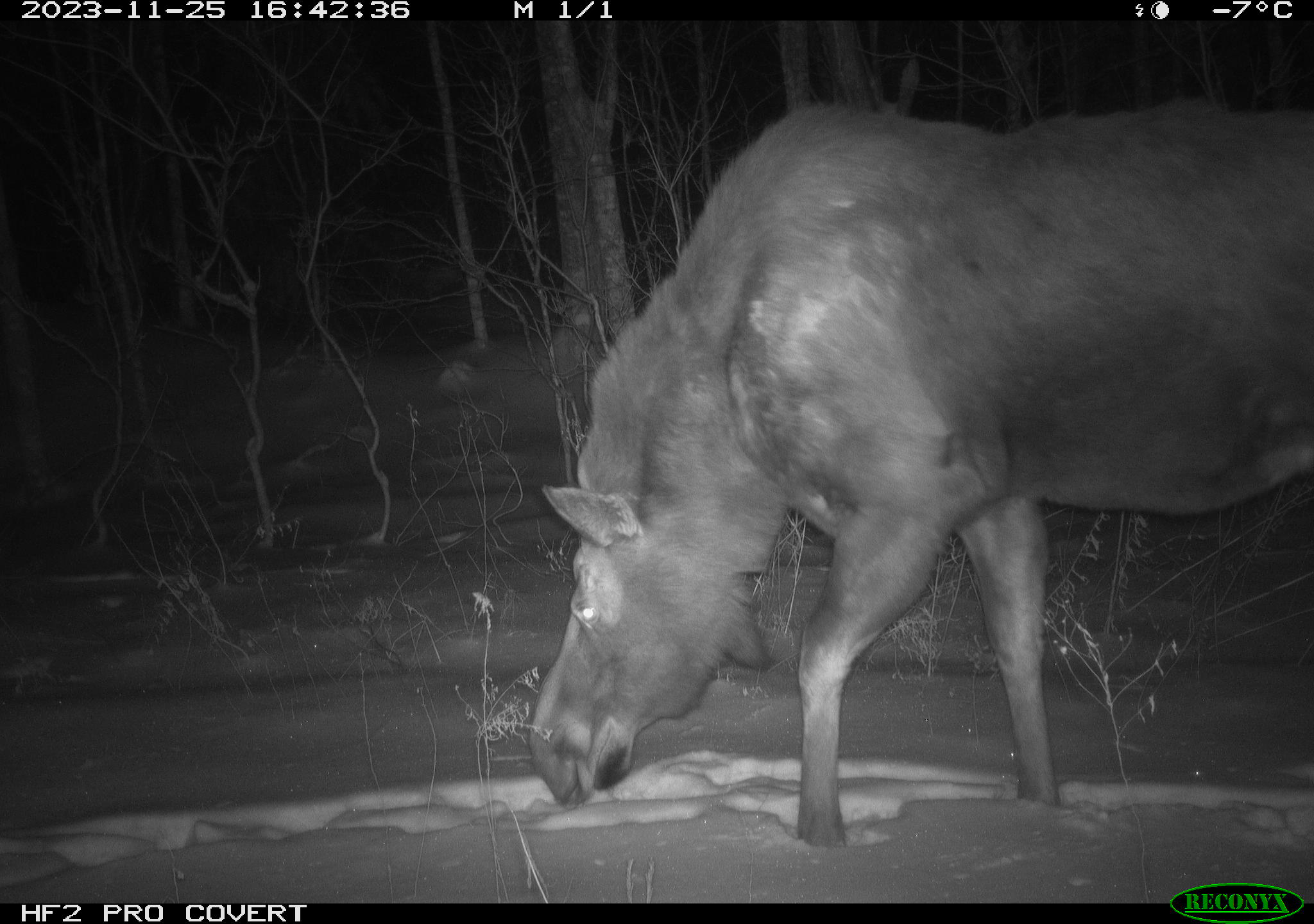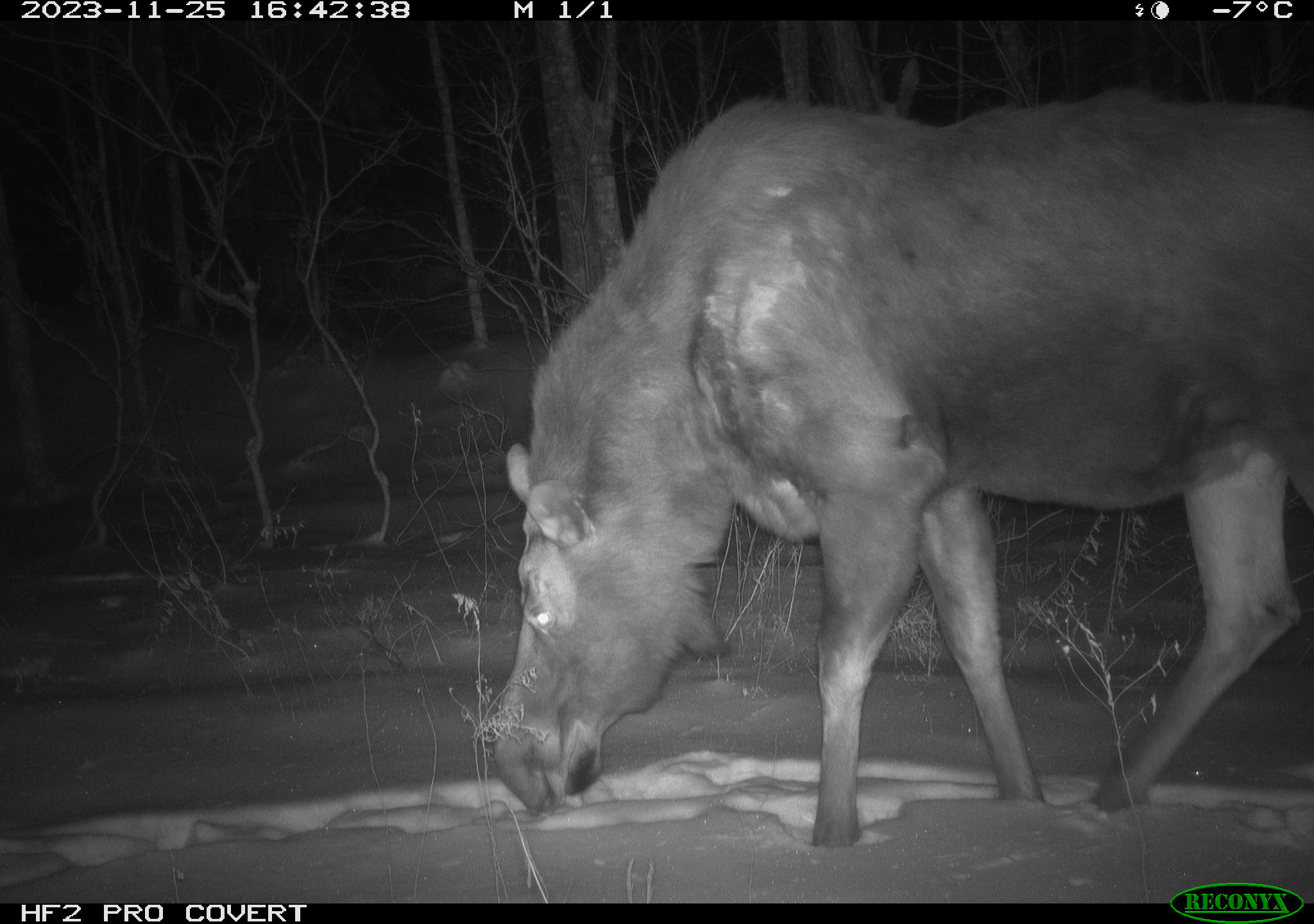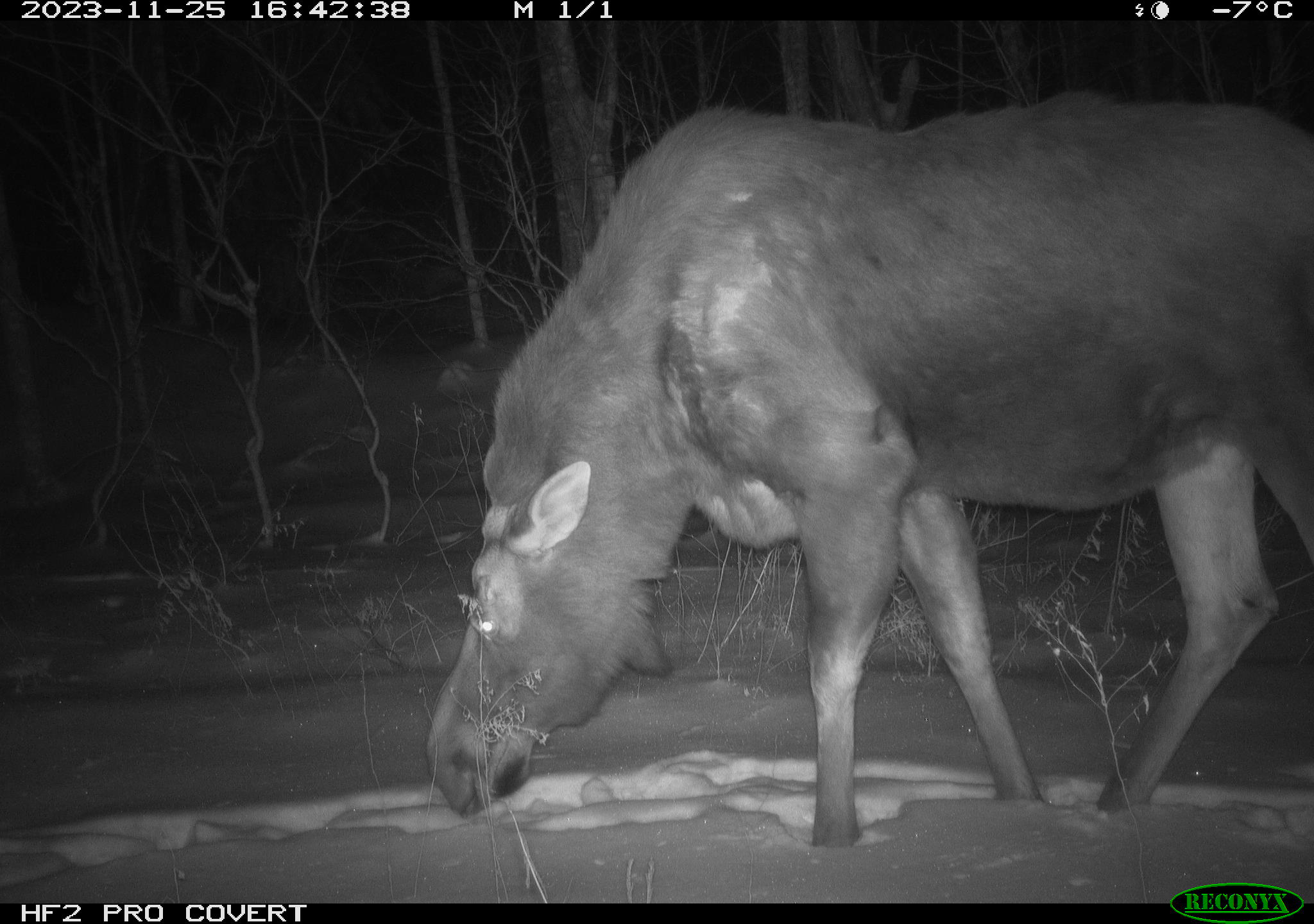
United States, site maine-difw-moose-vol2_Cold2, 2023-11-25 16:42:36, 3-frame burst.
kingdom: Animalia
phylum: Chordata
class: Mammalia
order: Artiodactyla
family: Cervidae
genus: Alces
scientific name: Alces alces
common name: moose